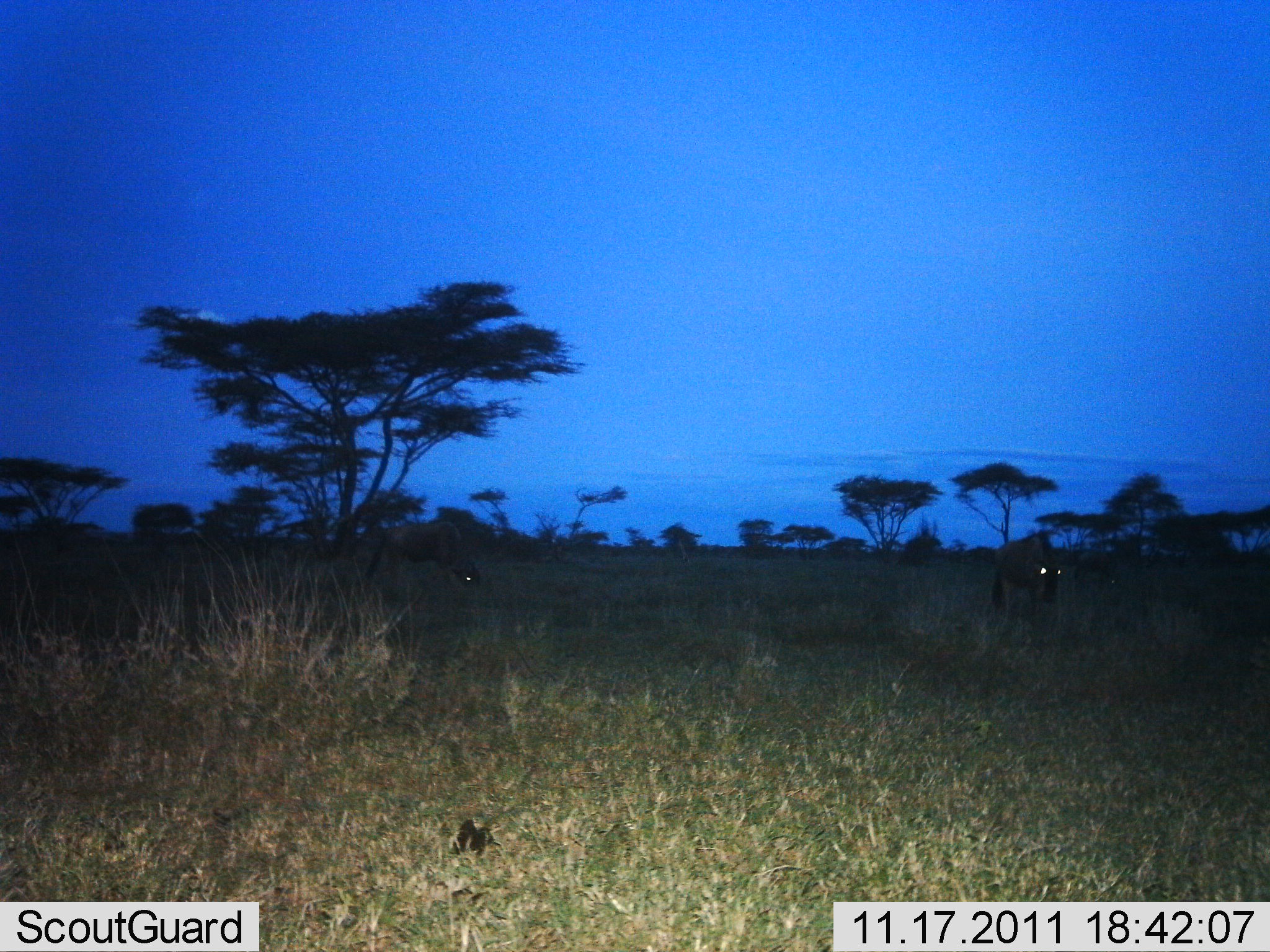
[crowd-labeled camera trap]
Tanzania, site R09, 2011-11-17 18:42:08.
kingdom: Animalia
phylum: Chordata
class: Mammalia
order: Artiodactyla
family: Bovidae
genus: Connochaetes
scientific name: Connochaetes taurinus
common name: blue wildebeest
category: wildebeest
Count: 2.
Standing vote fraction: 75%.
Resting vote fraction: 0%.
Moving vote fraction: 8%.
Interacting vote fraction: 0%.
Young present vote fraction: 0%.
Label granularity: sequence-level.